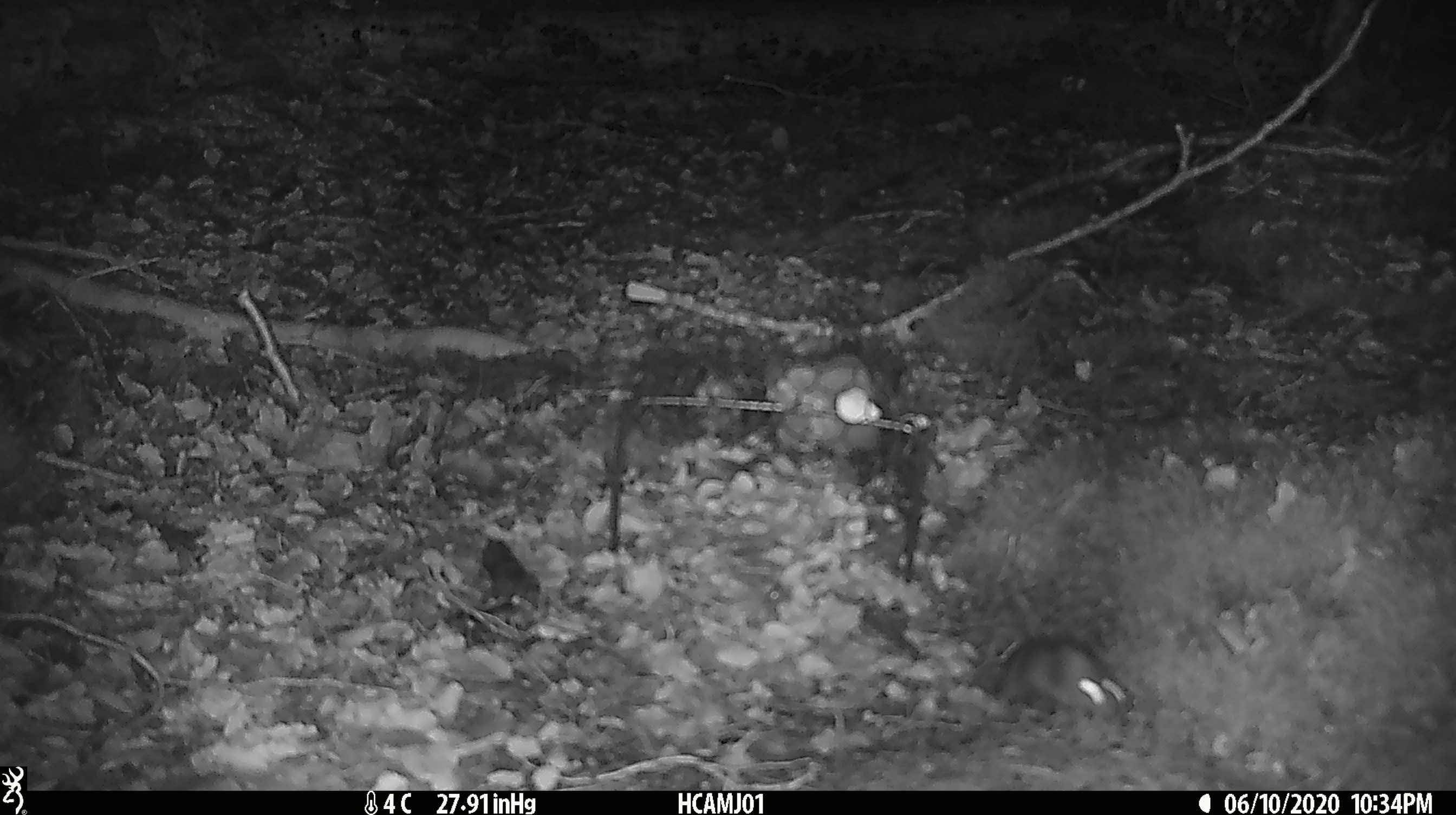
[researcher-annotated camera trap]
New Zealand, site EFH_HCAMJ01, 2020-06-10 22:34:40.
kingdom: Animalia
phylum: Chordata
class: Mammalia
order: Rodentia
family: Muridae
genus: Mus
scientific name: Mus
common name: mouse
Mouse (Mus).